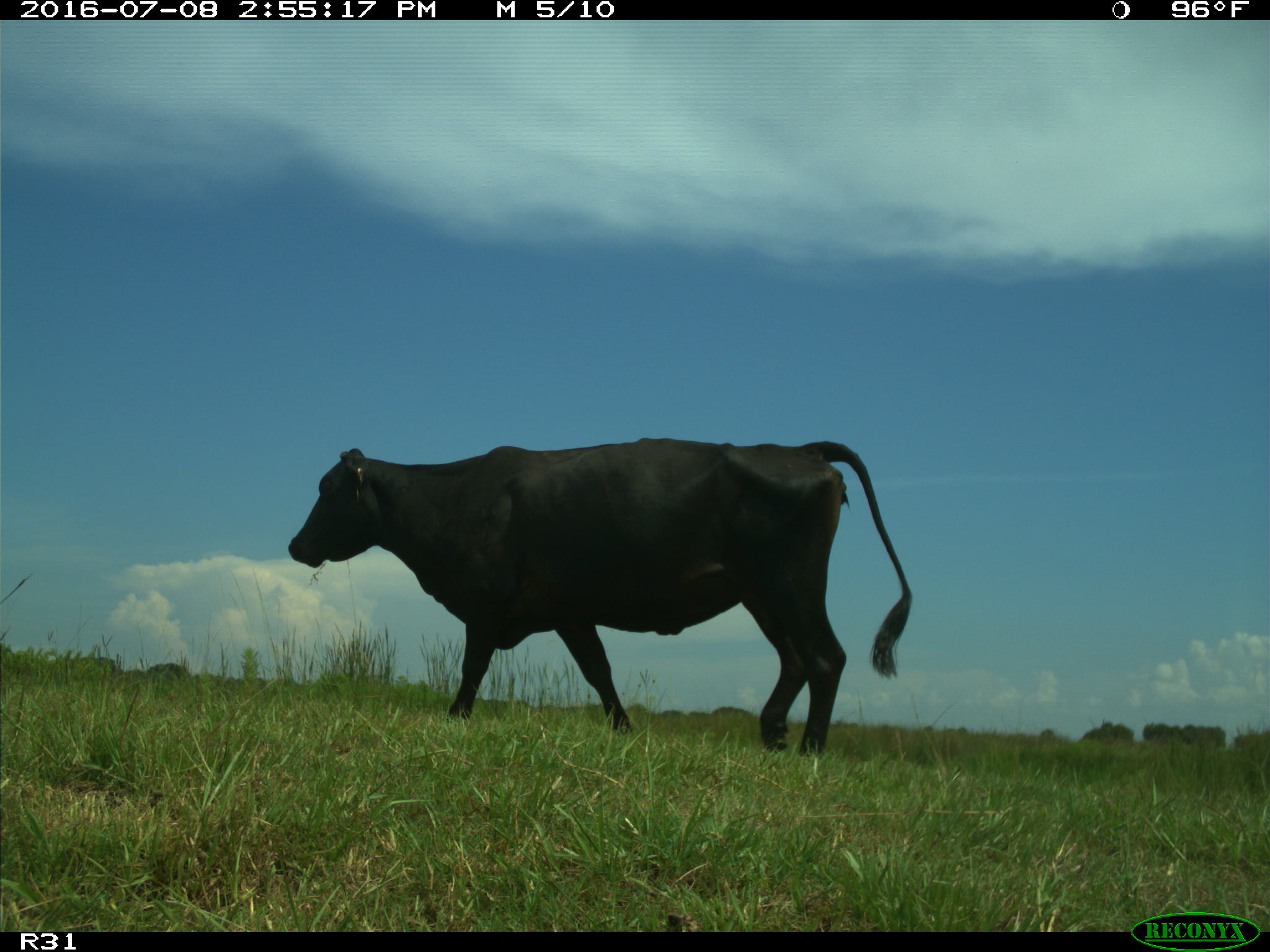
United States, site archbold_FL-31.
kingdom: Animalia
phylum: Chordata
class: Mammalia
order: Artiodactyla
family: Bovidae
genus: Bos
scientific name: Bos taurus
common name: domestic cow